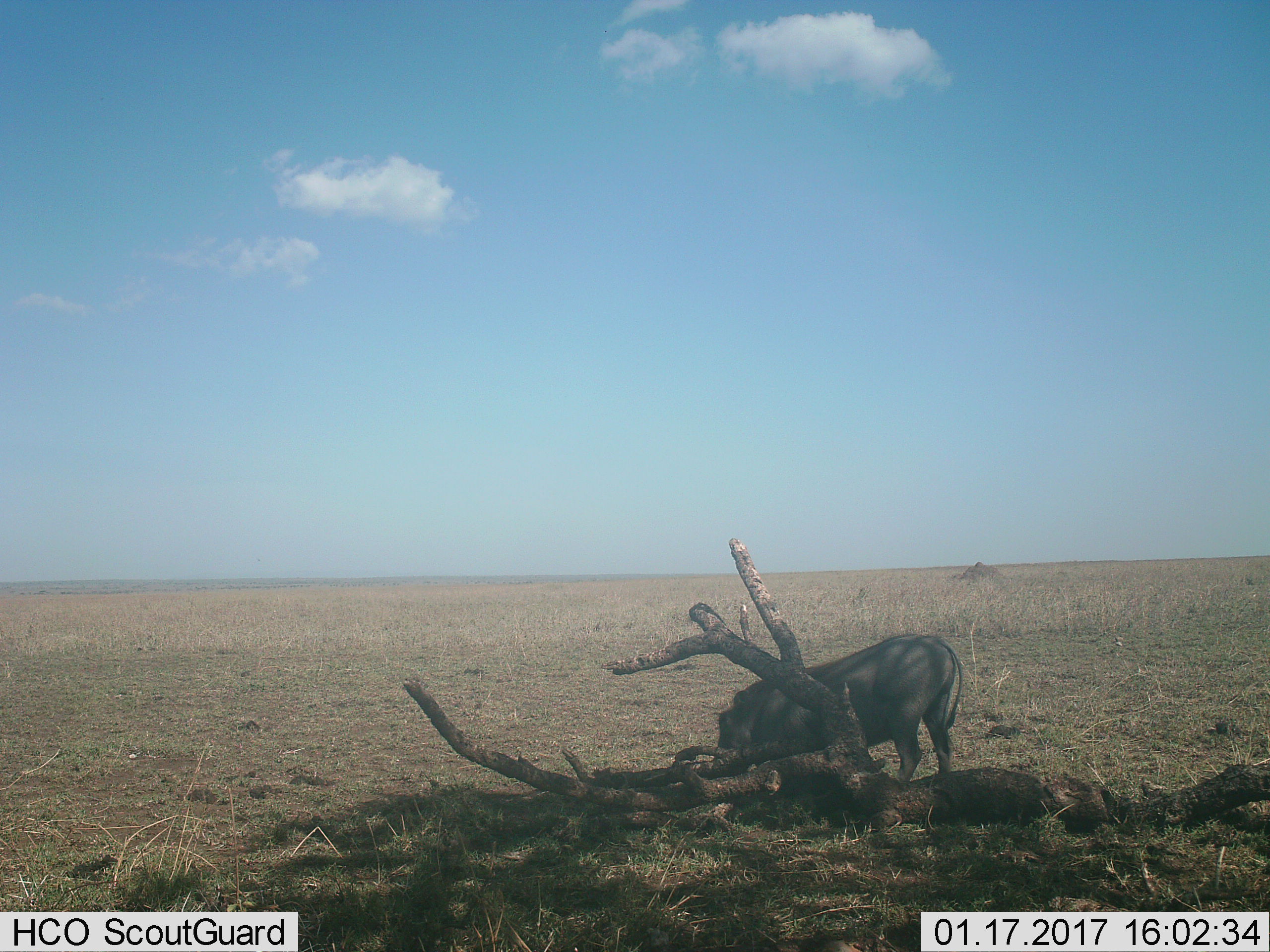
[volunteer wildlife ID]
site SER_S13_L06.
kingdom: Animalia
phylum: Chordata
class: Mammalia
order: Artiodactyla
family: Suidae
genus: Phacochoerus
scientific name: Phacochoerus africanus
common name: warthog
Warthog (Phacochoerus africanus), count 1. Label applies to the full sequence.